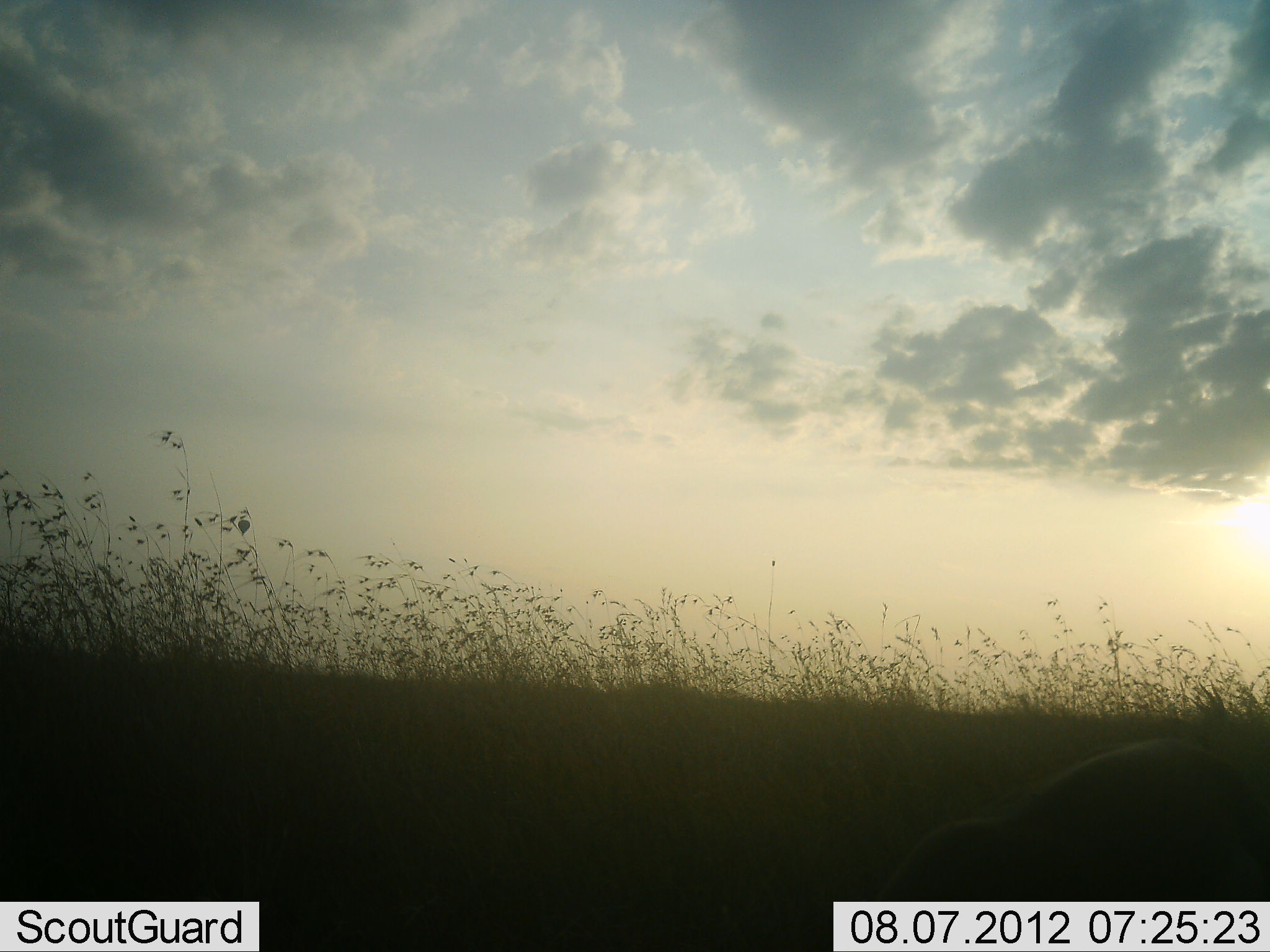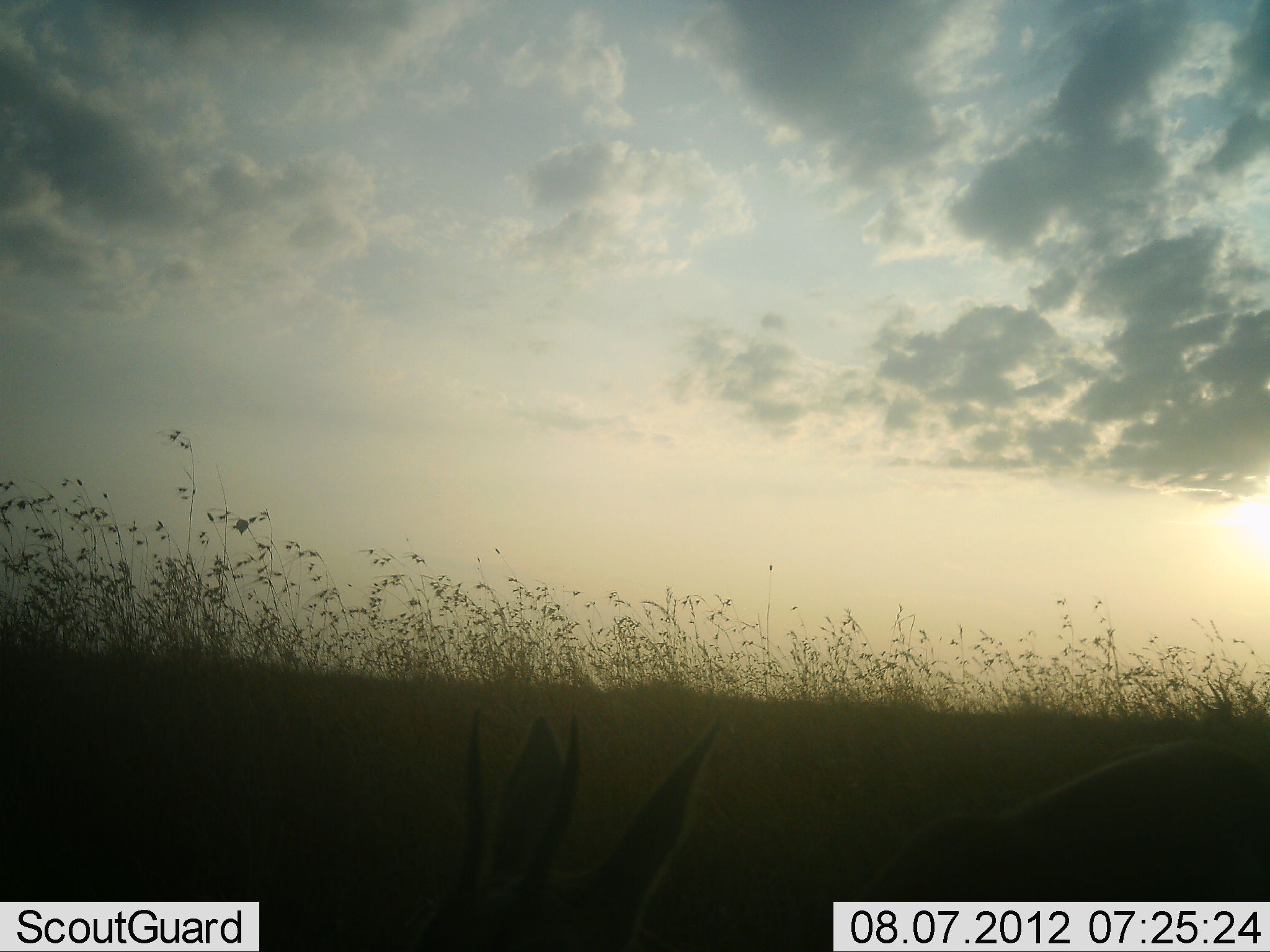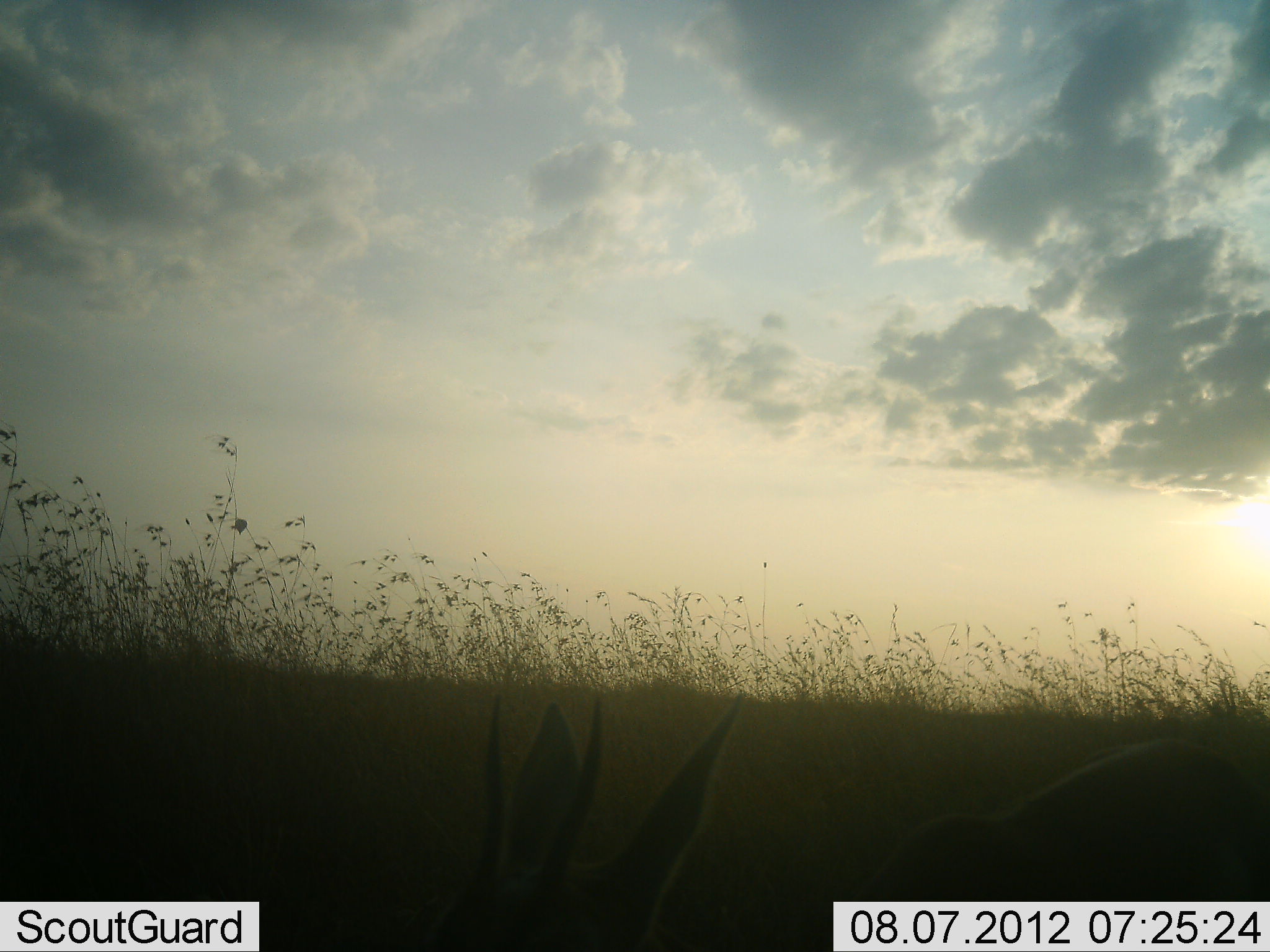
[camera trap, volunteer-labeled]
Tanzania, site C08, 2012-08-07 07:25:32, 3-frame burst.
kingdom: Animalia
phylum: Chordata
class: Mammalia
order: Artiodactyla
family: Bovidae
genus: Eudorcas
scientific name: Eudorcas thomsonii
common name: thomson's gazelle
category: gazellethomsons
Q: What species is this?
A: Gazellethomsons (thomson's gazelle) (Eudorcas thomsonii).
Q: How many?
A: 1.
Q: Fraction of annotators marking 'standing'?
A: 17%.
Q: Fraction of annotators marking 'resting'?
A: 0%.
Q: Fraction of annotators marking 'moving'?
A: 0%.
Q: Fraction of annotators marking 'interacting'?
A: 0%.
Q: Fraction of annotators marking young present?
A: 0%.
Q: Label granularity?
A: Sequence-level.